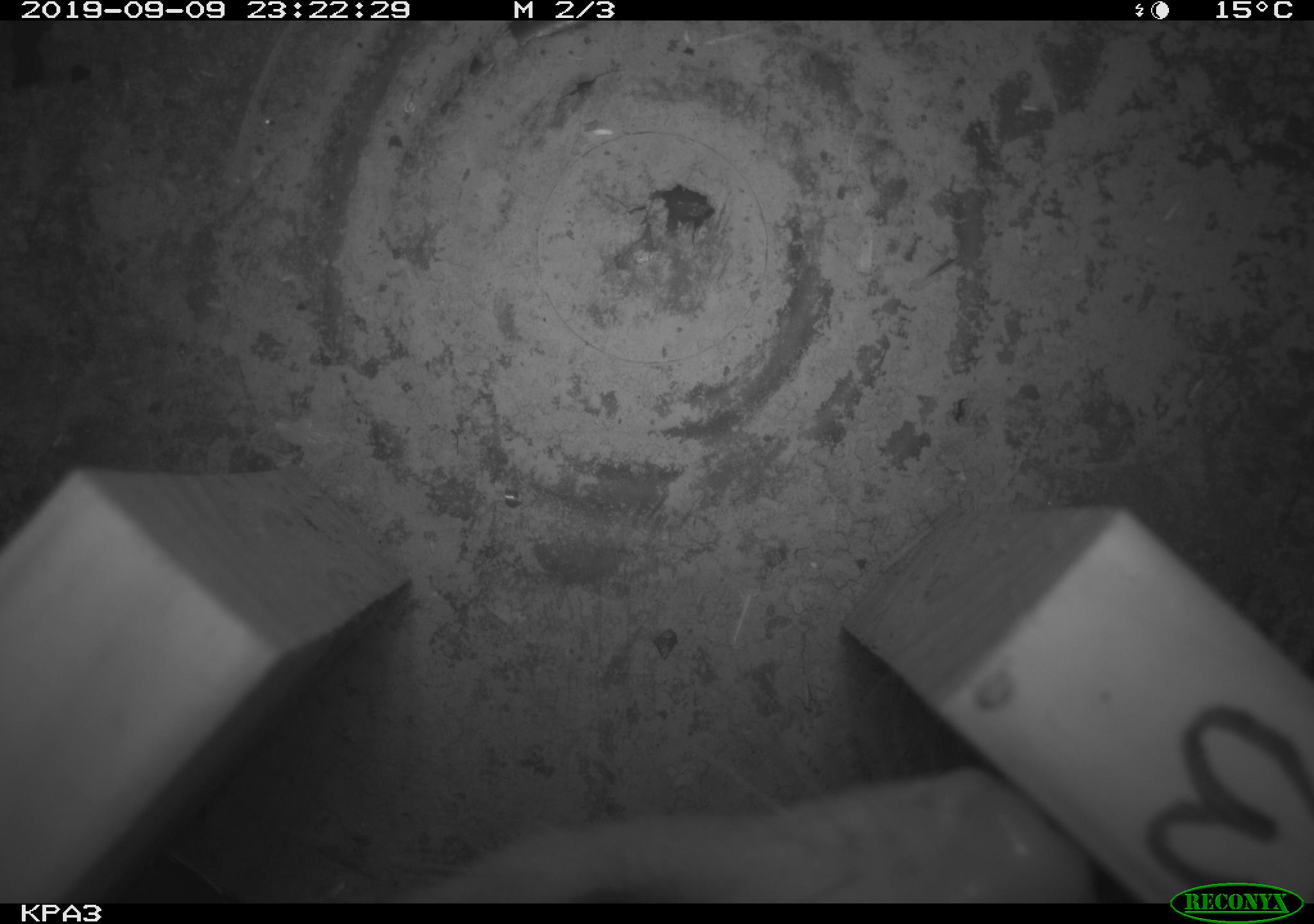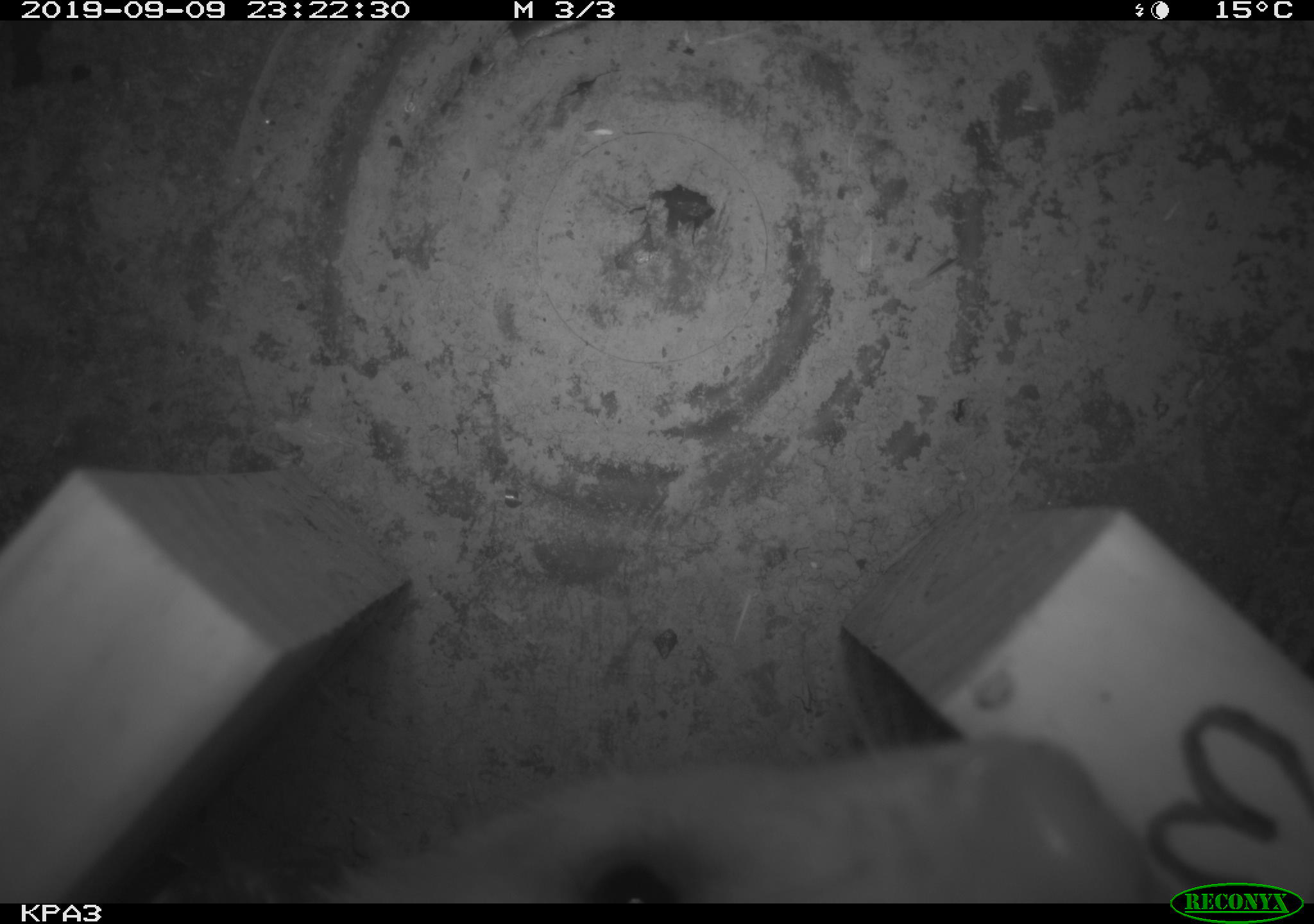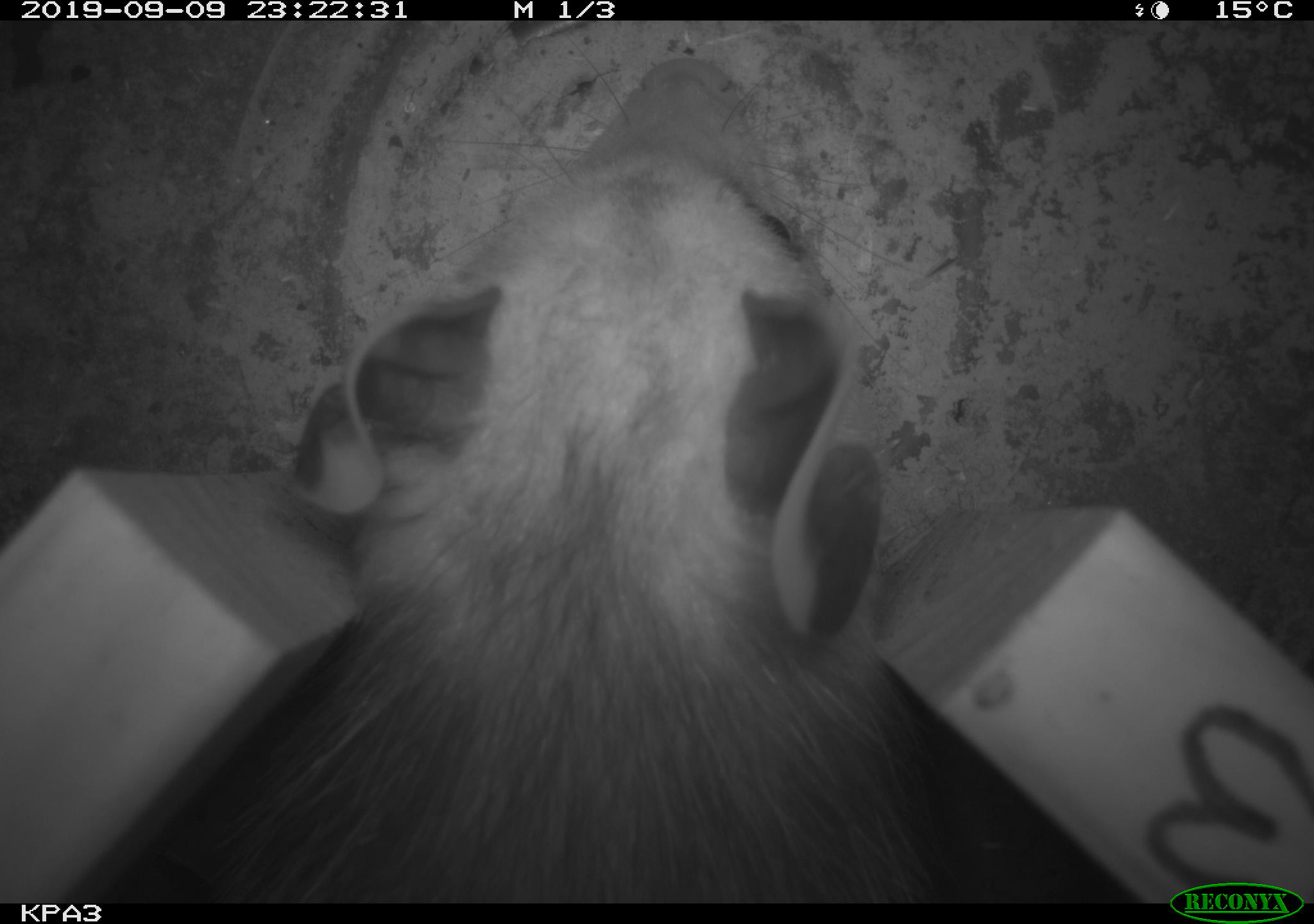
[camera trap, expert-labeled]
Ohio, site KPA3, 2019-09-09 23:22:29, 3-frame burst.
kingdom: Animalia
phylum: Chordata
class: Mammalia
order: Didelphimorphia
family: Didelphidae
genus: Didelphis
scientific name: Didelphis virginiana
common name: virginia opossum